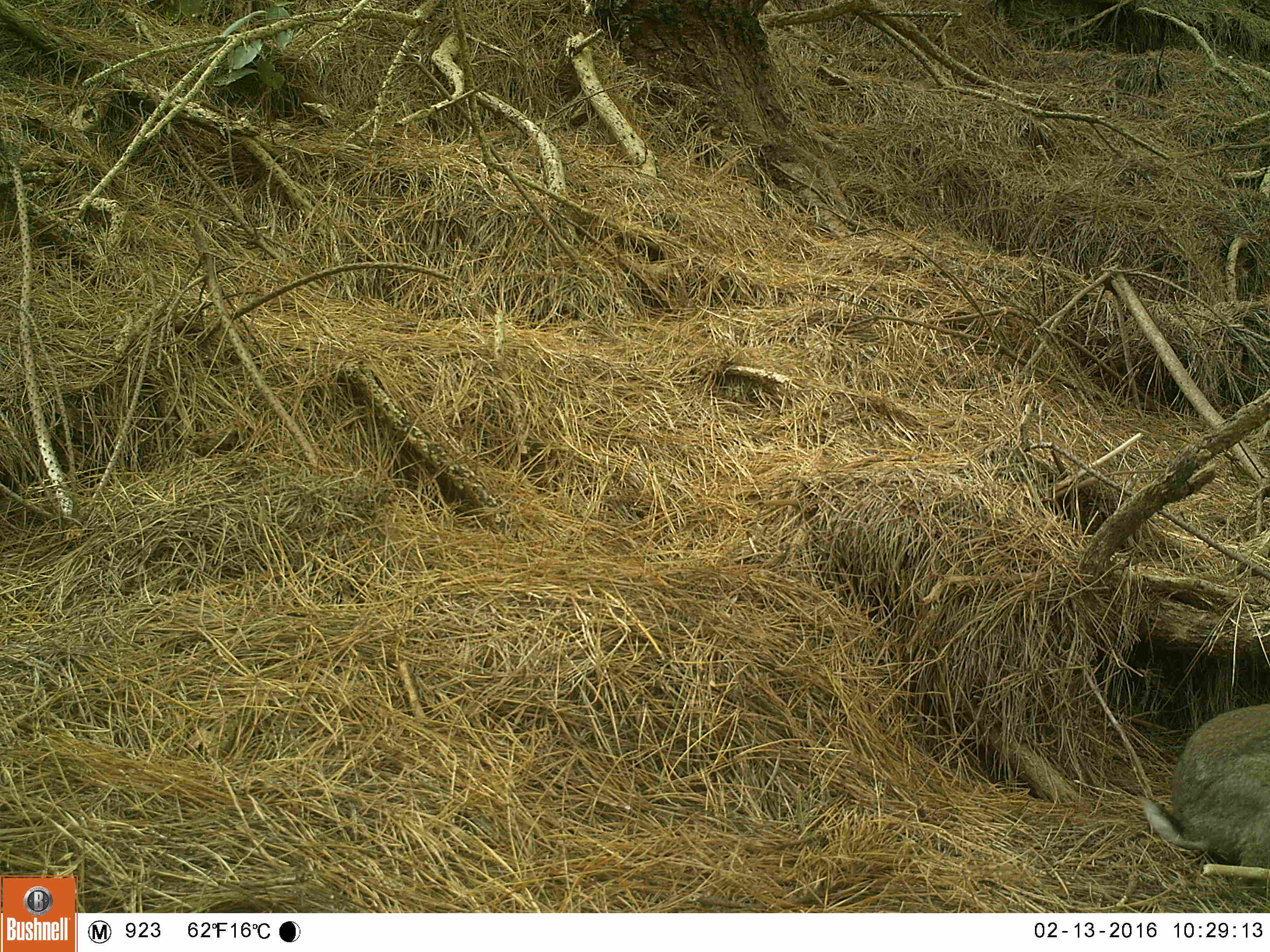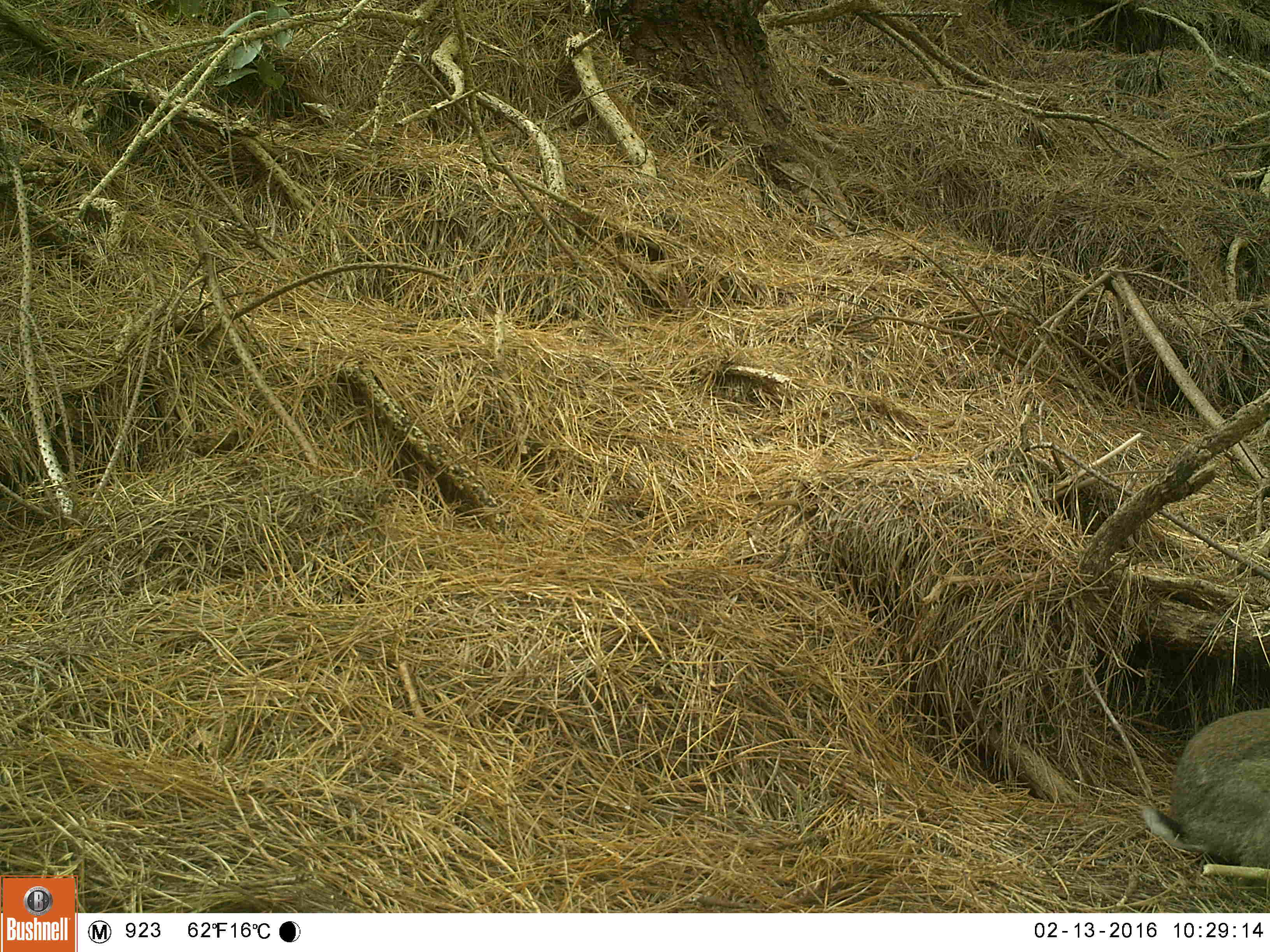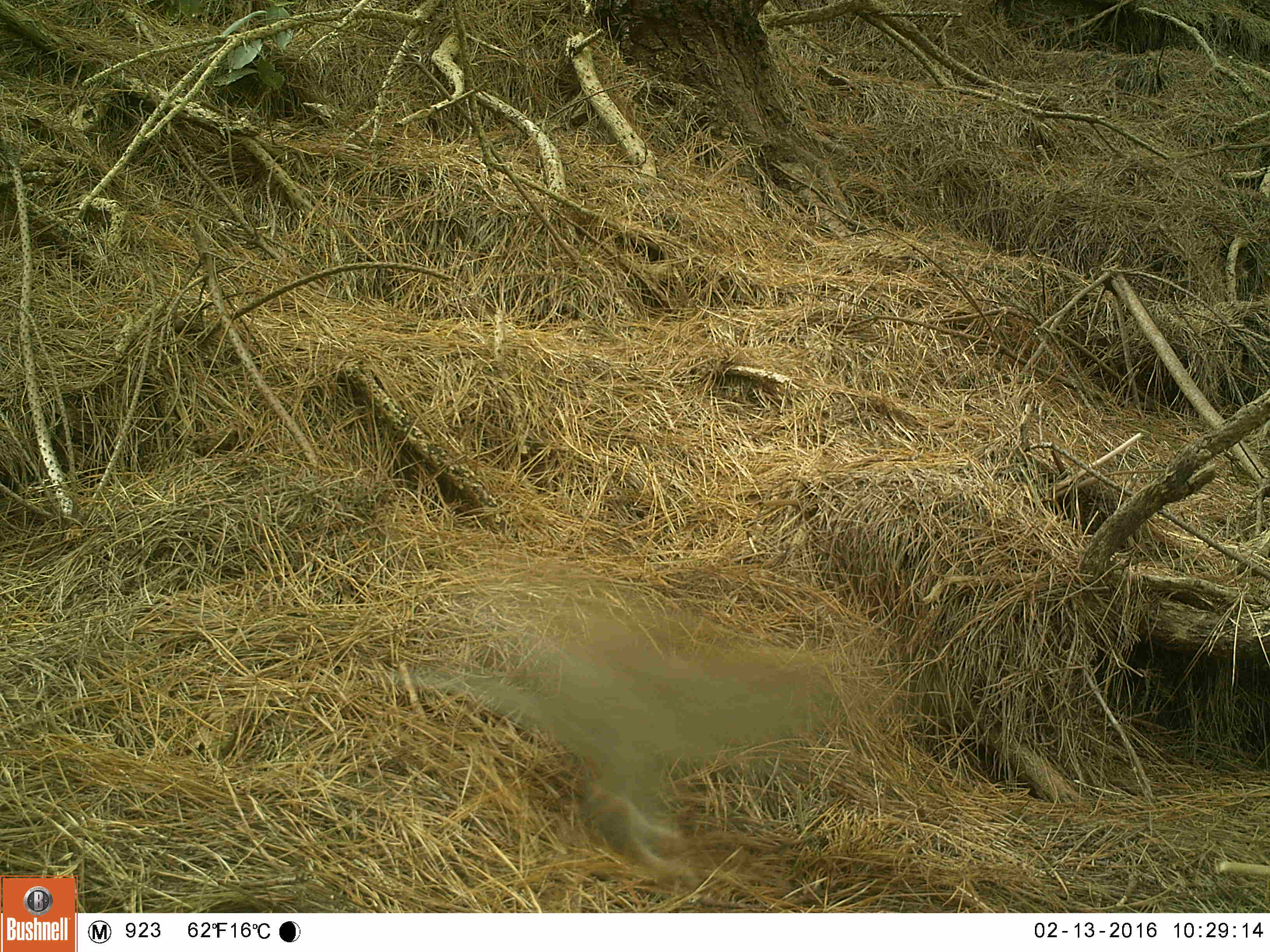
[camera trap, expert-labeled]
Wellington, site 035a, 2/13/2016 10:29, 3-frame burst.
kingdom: Animalia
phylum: Chordata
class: Mammalia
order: Lagomorpha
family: Leporidae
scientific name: Leporidae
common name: rabbit